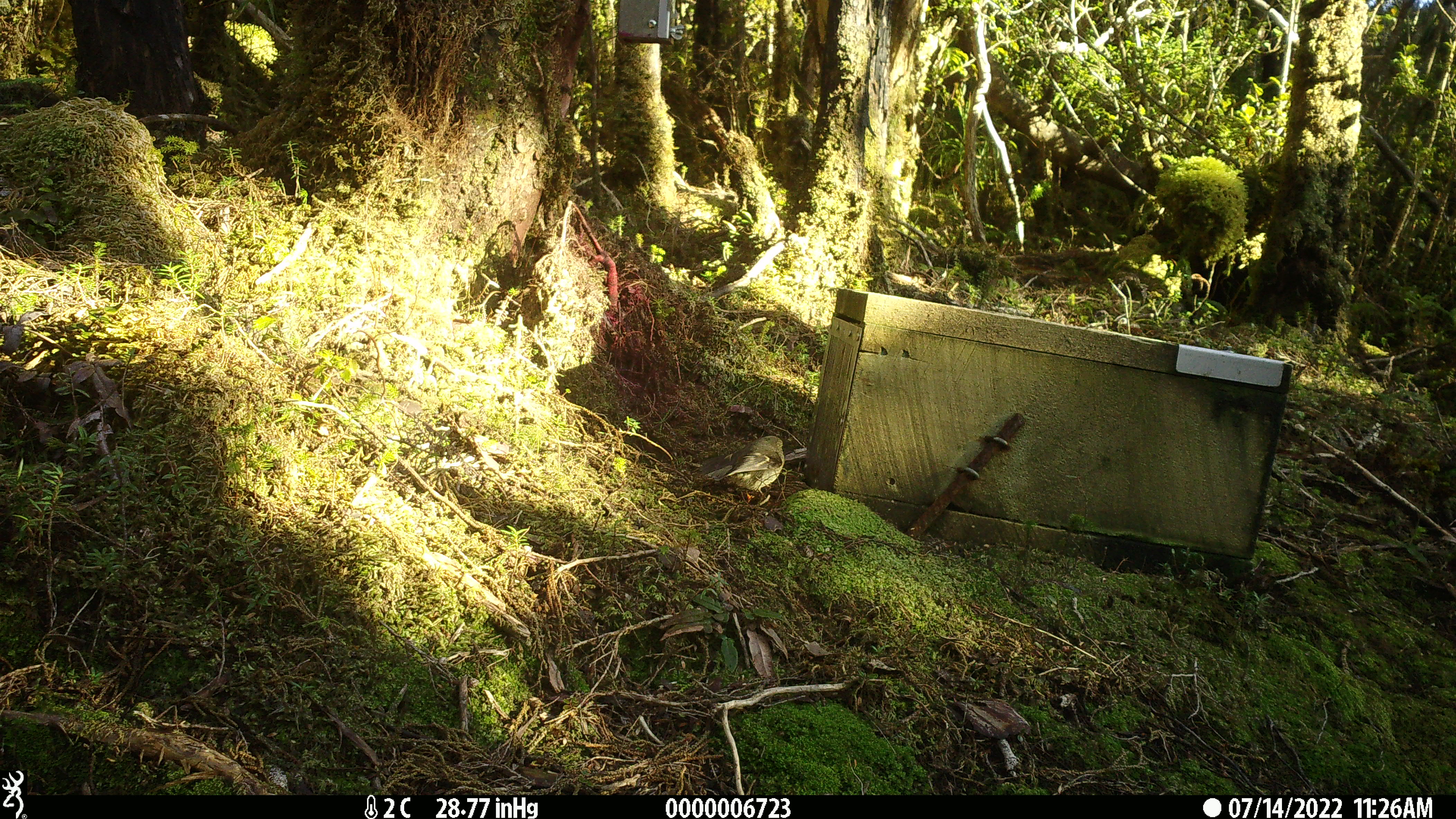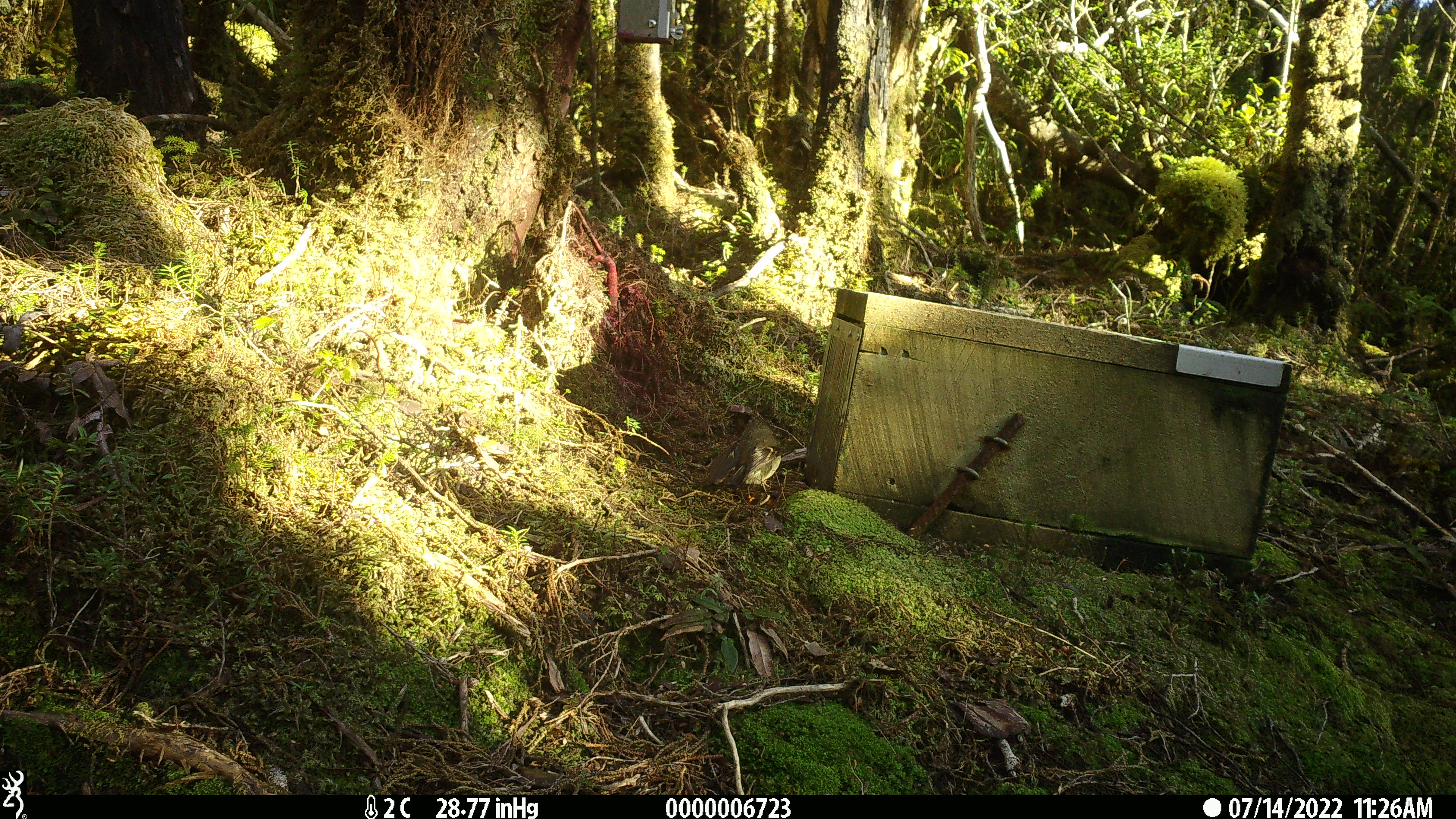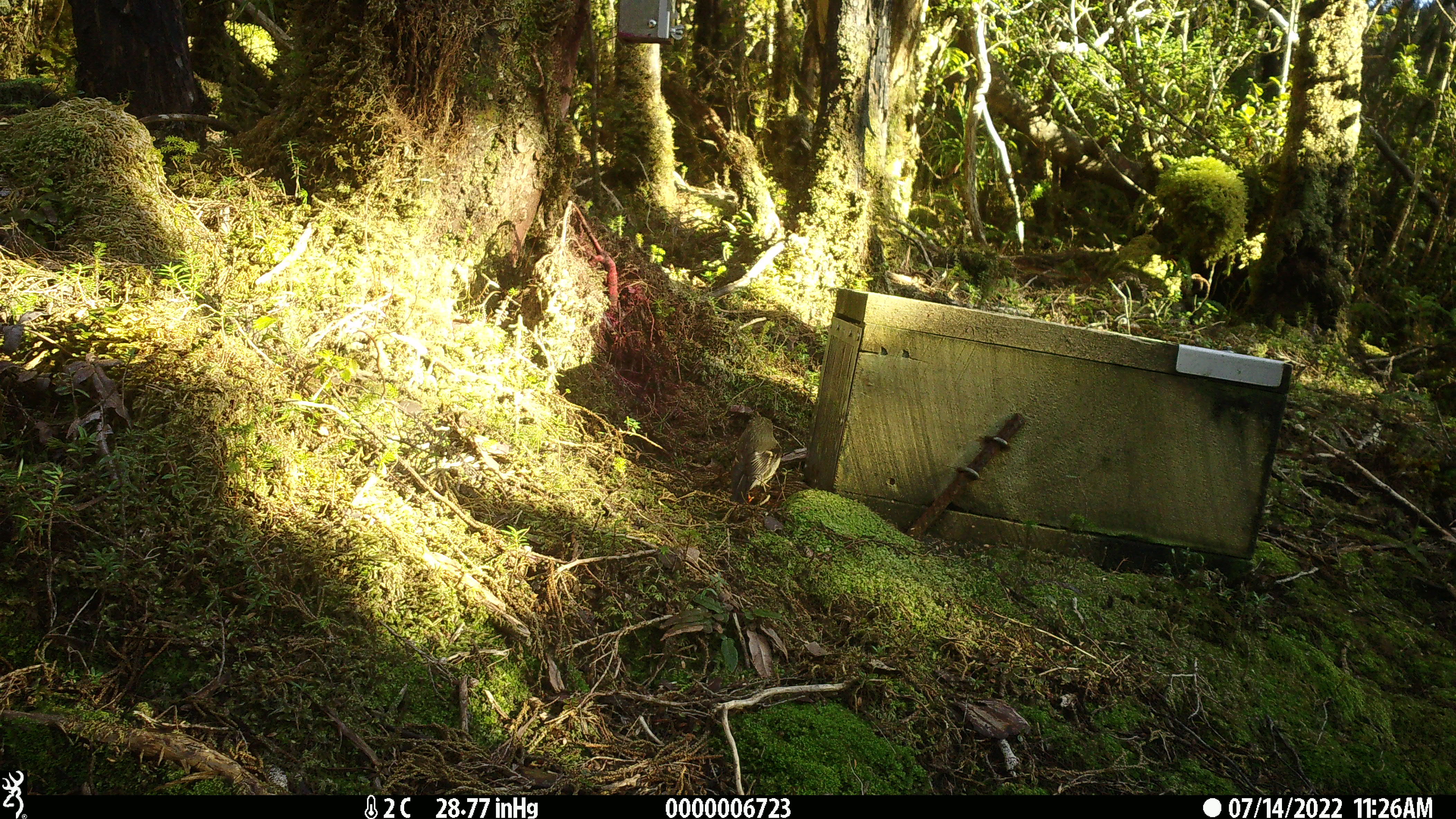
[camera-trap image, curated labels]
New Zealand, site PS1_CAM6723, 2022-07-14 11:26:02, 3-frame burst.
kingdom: Animalia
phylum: Chordata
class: Aves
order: Passeriformes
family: Petroicidae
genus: Petroica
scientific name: Petroica macrocephala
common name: tomtit